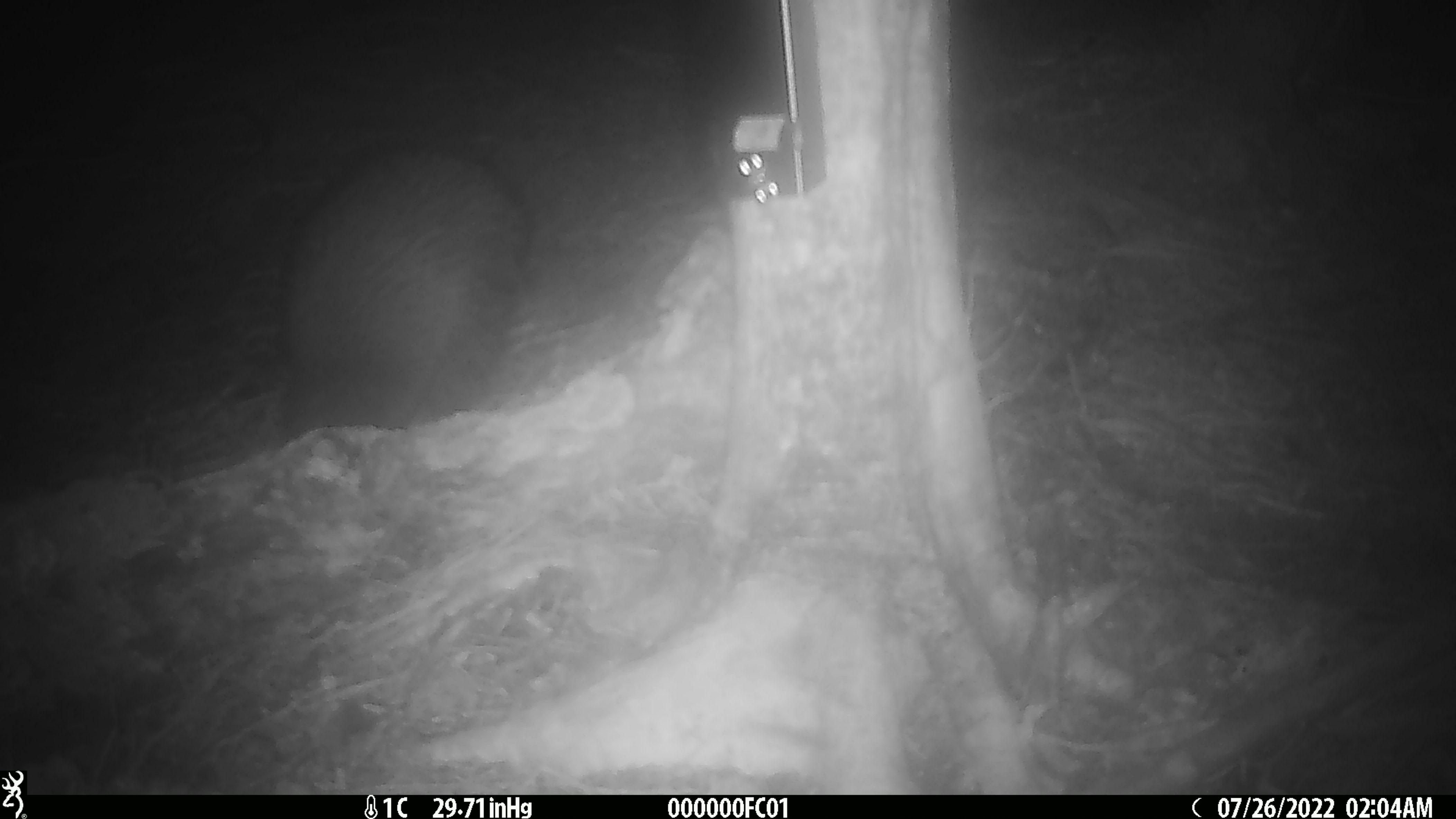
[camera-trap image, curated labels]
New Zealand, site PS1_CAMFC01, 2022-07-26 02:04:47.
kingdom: Animalia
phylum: Chordata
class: Aves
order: Apterygiformes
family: Apterygidae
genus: Apteryx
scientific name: Apteryx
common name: kiwi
Kiwi (Apteryx).